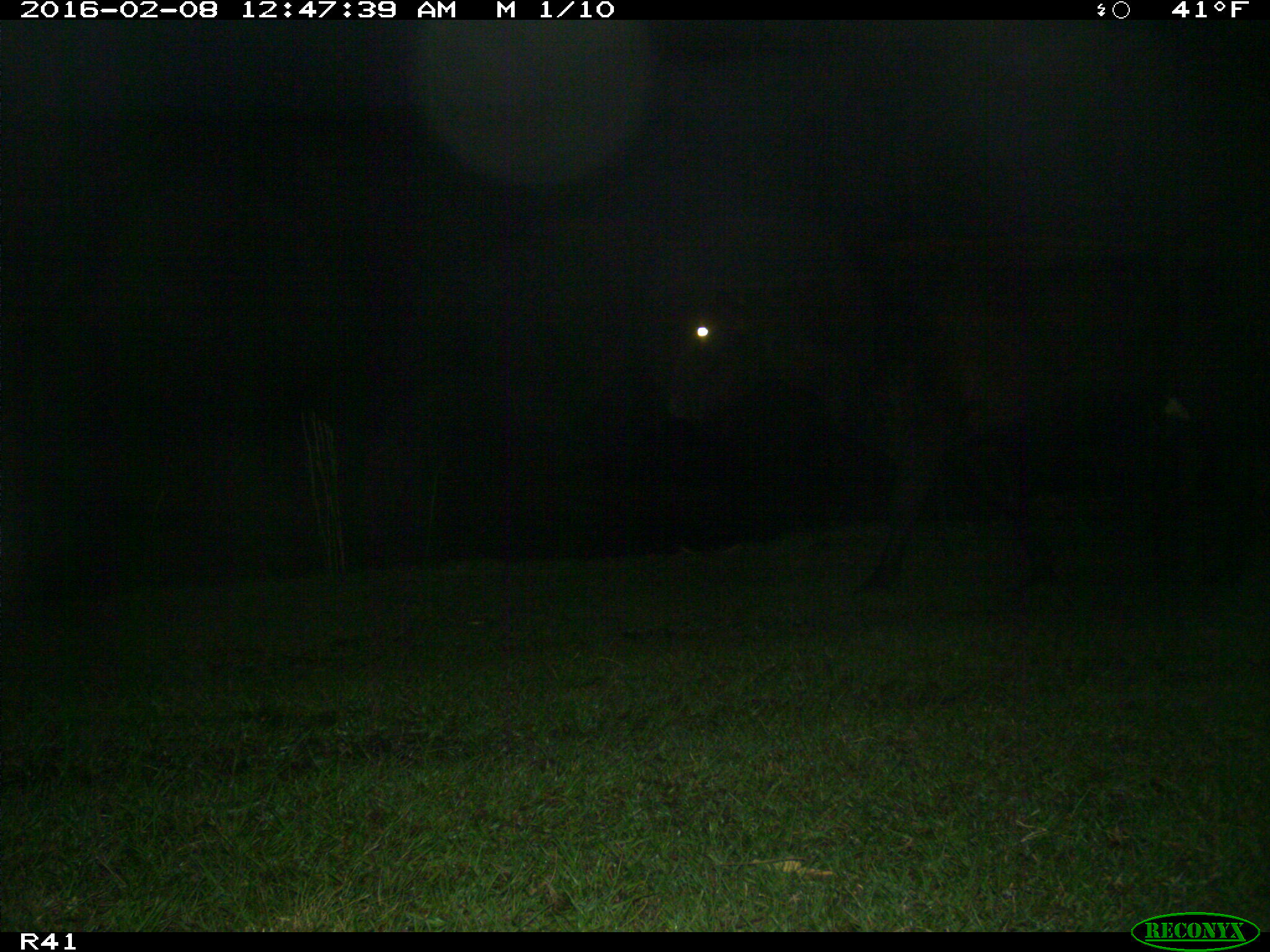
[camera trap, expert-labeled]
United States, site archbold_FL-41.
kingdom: Animalia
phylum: Chordata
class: Mammalia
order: Artiodactyla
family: Bovidae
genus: Bos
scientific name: Bos taurus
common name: domestic cow